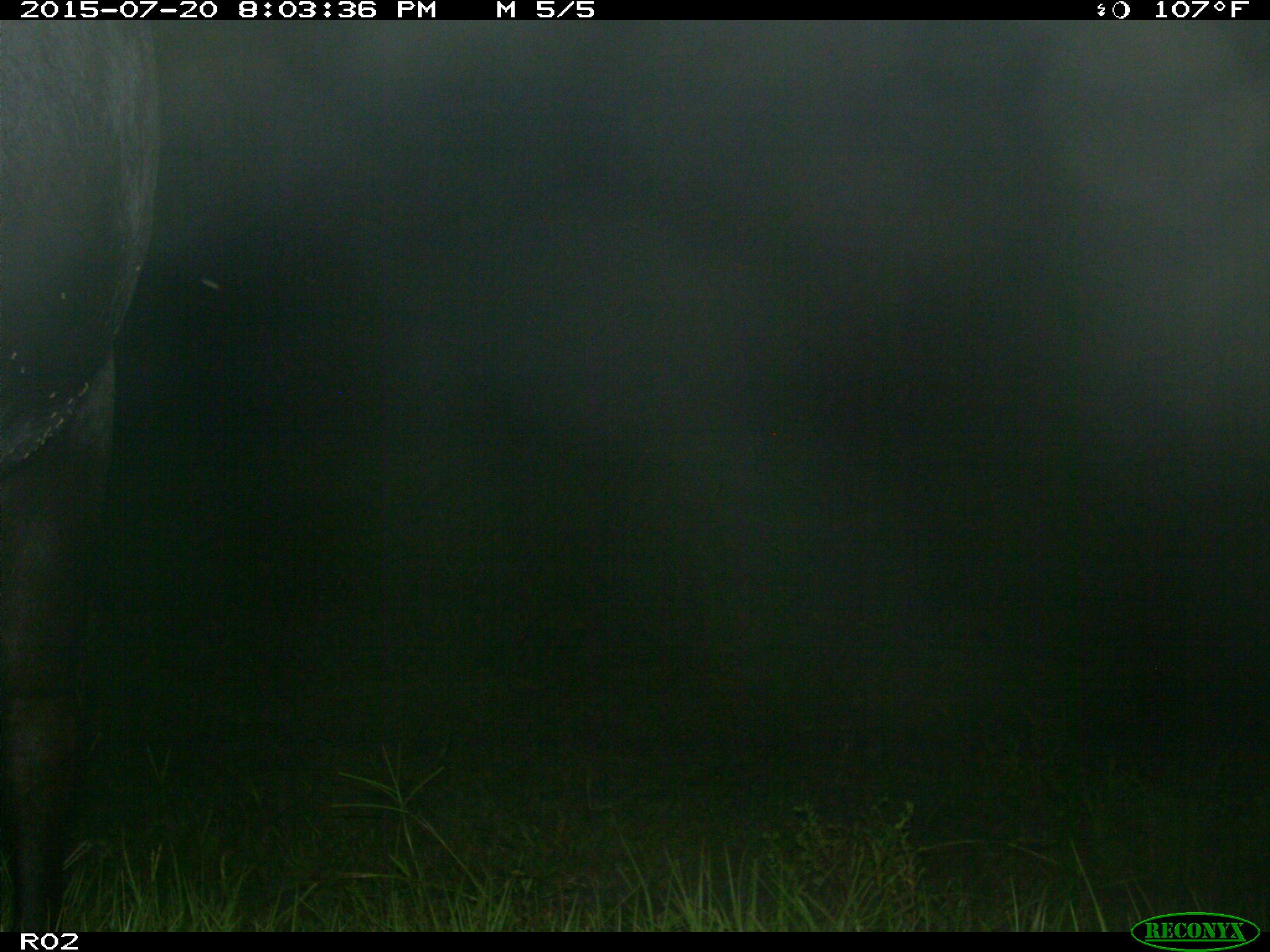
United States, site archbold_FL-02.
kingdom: Animalia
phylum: Chordata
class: Mammalia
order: Artiodactyla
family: Bovidae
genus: Bos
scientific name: Bos taurus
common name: domestic cow